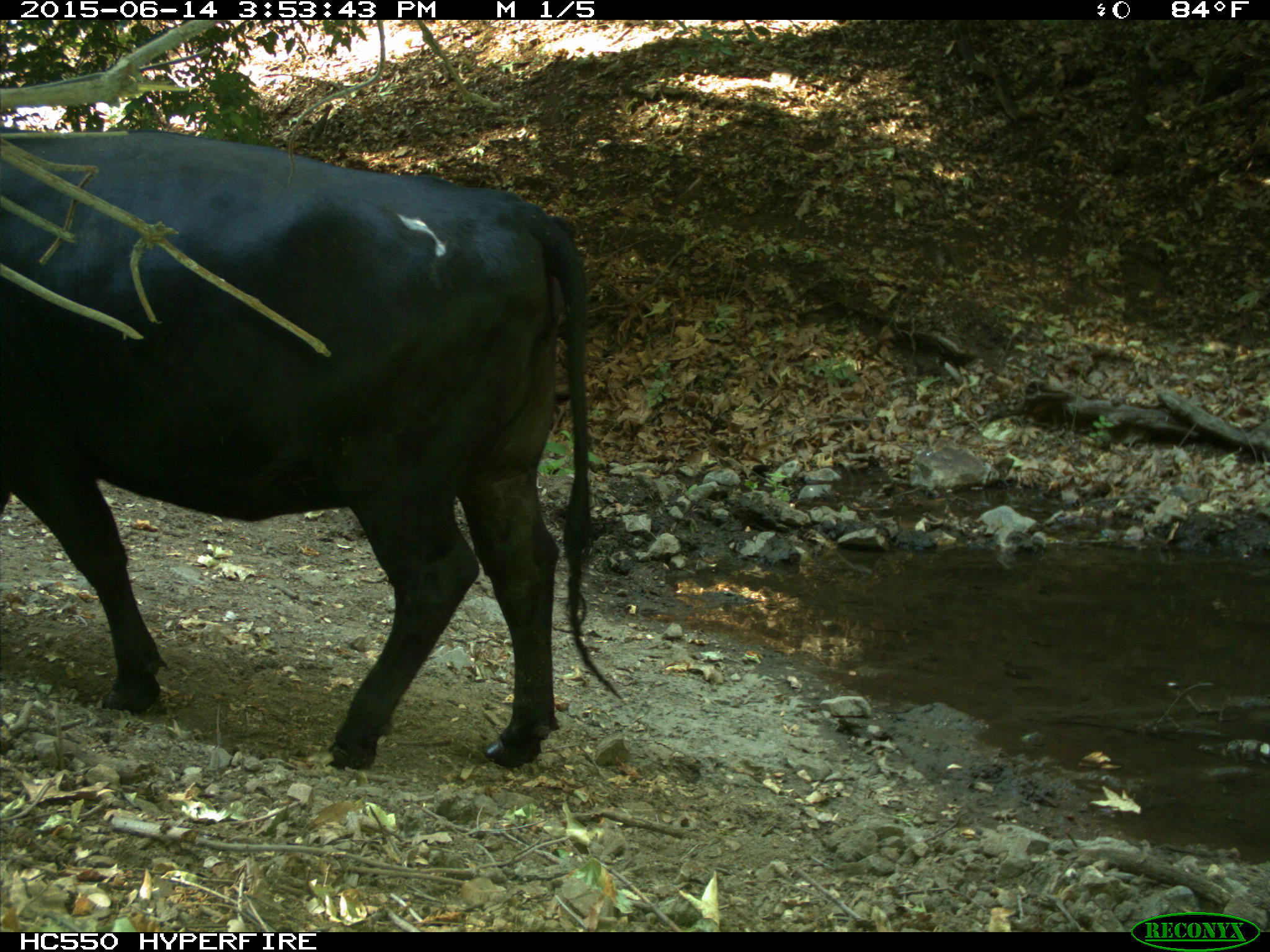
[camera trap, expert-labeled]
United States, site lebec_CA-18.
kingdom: Animalia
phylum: Chordata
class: Mammalia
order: Artiodactyla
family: Bovidae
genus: Bos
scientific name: Bos taurus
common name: domestic cow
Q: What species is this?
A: Bos taurus (domestic cow).